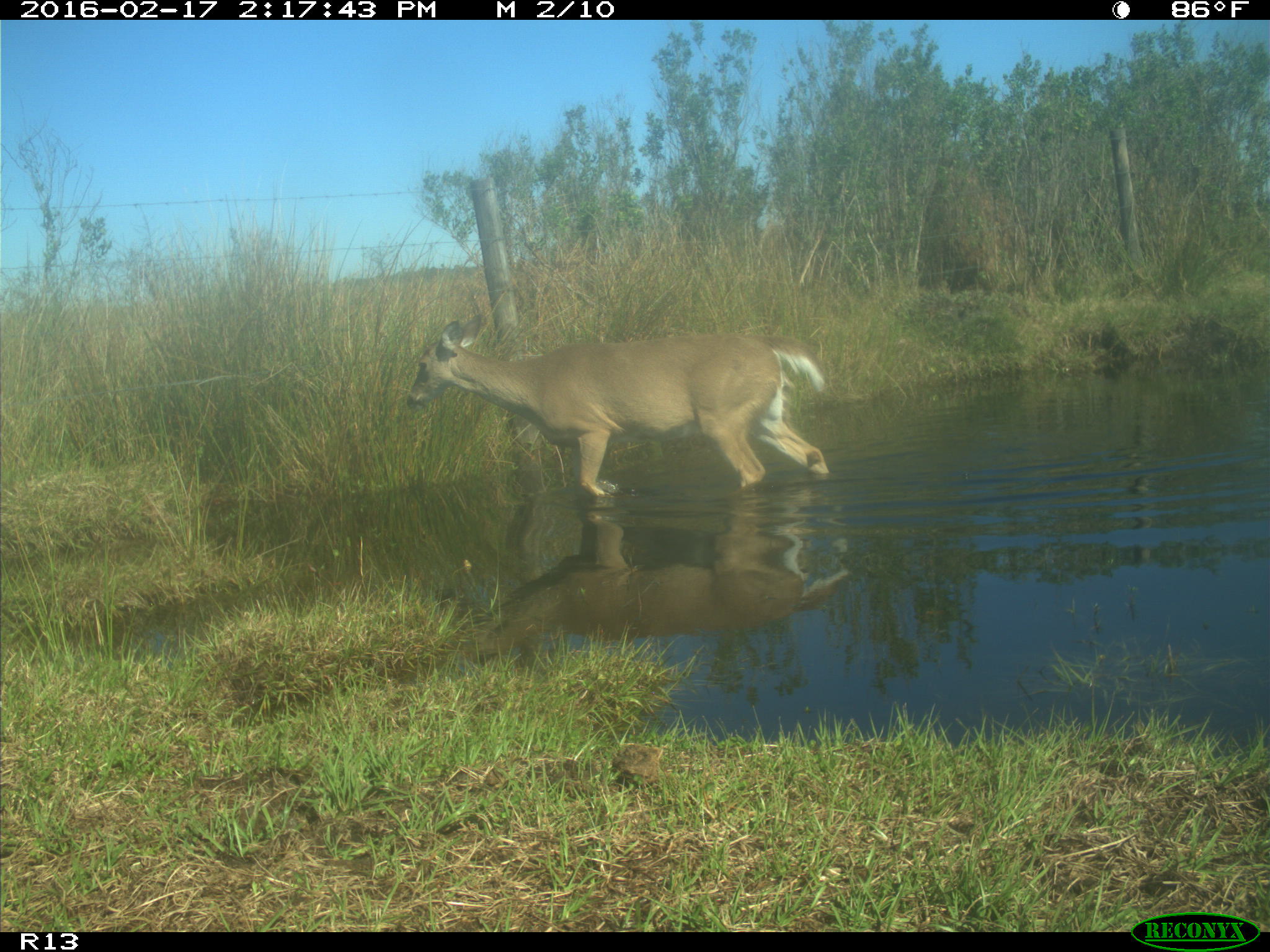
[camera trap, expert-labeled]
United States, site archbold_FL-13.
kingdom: Animalia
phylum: Chordata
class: Mammalia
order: Artiodactyla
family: Cervidae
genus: Odocoileus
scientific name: Odocoileus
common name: deer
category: unidentified deer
Unidentified deer (deer) (Odocoileus).